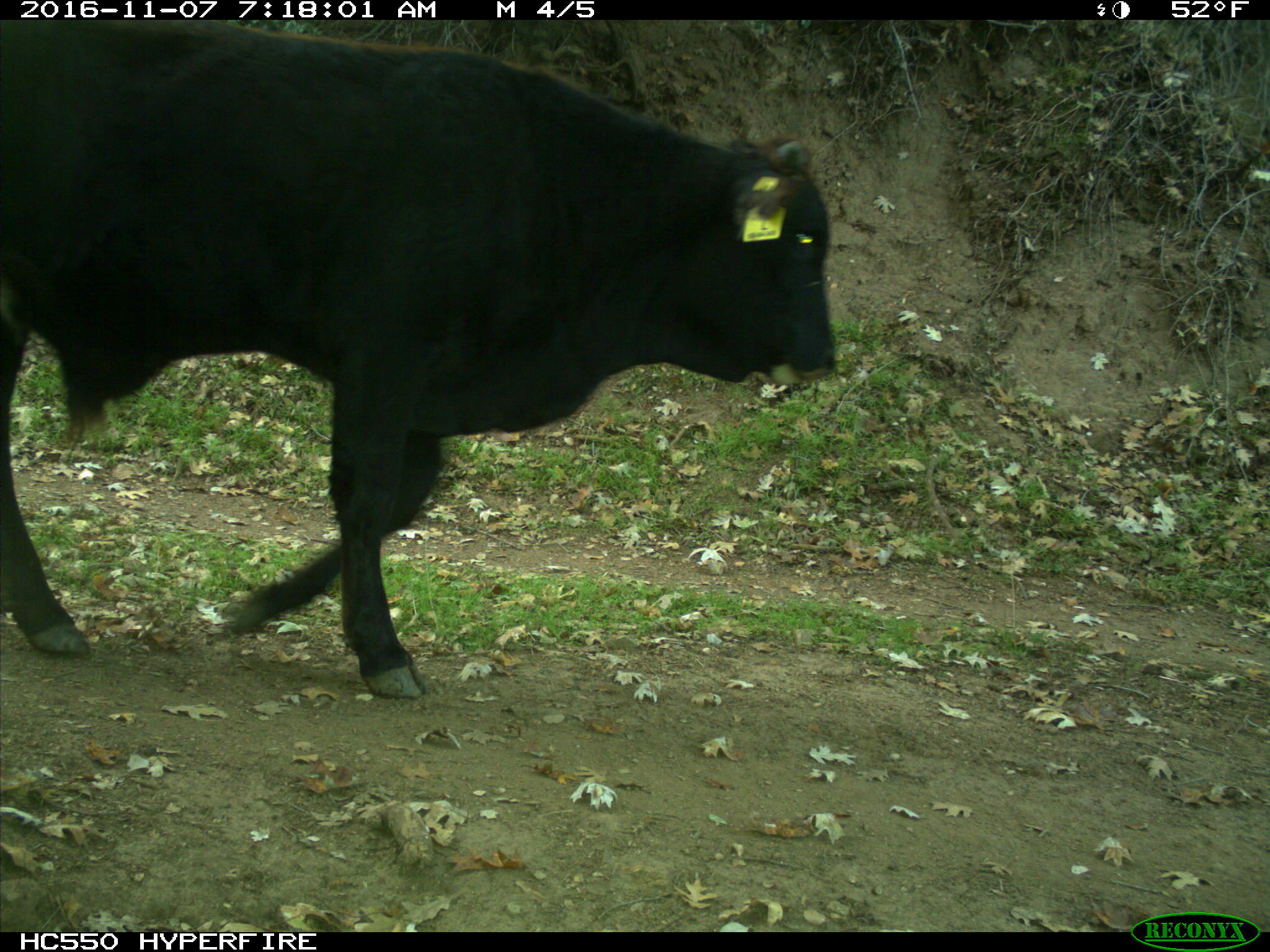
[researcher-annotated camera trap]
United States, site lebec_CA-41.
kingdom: Animalia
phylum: Chordata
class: Mammalia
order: Artiodactyla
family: Bovidae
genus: Bos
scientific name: Bos taurus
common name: domestic cow